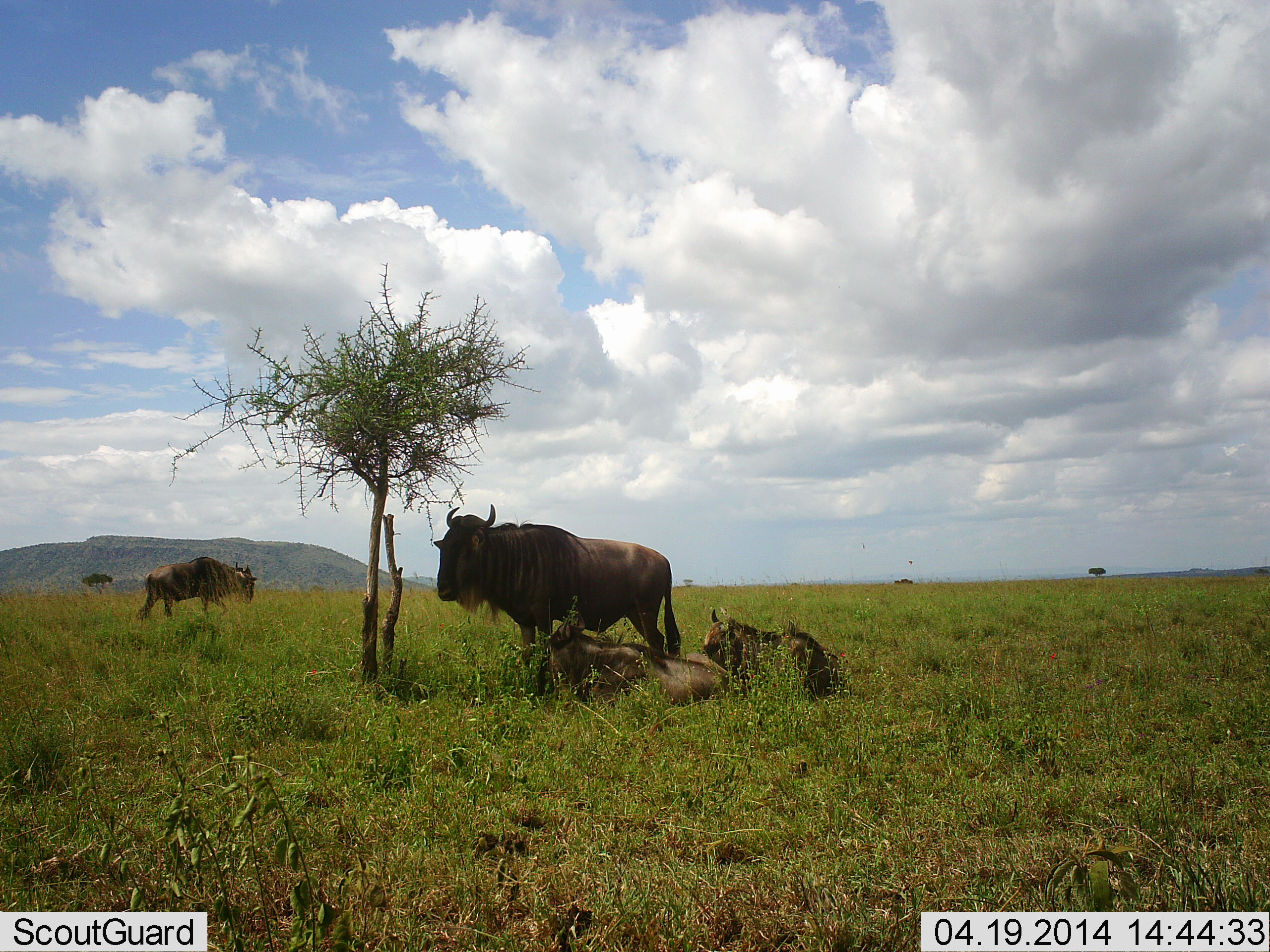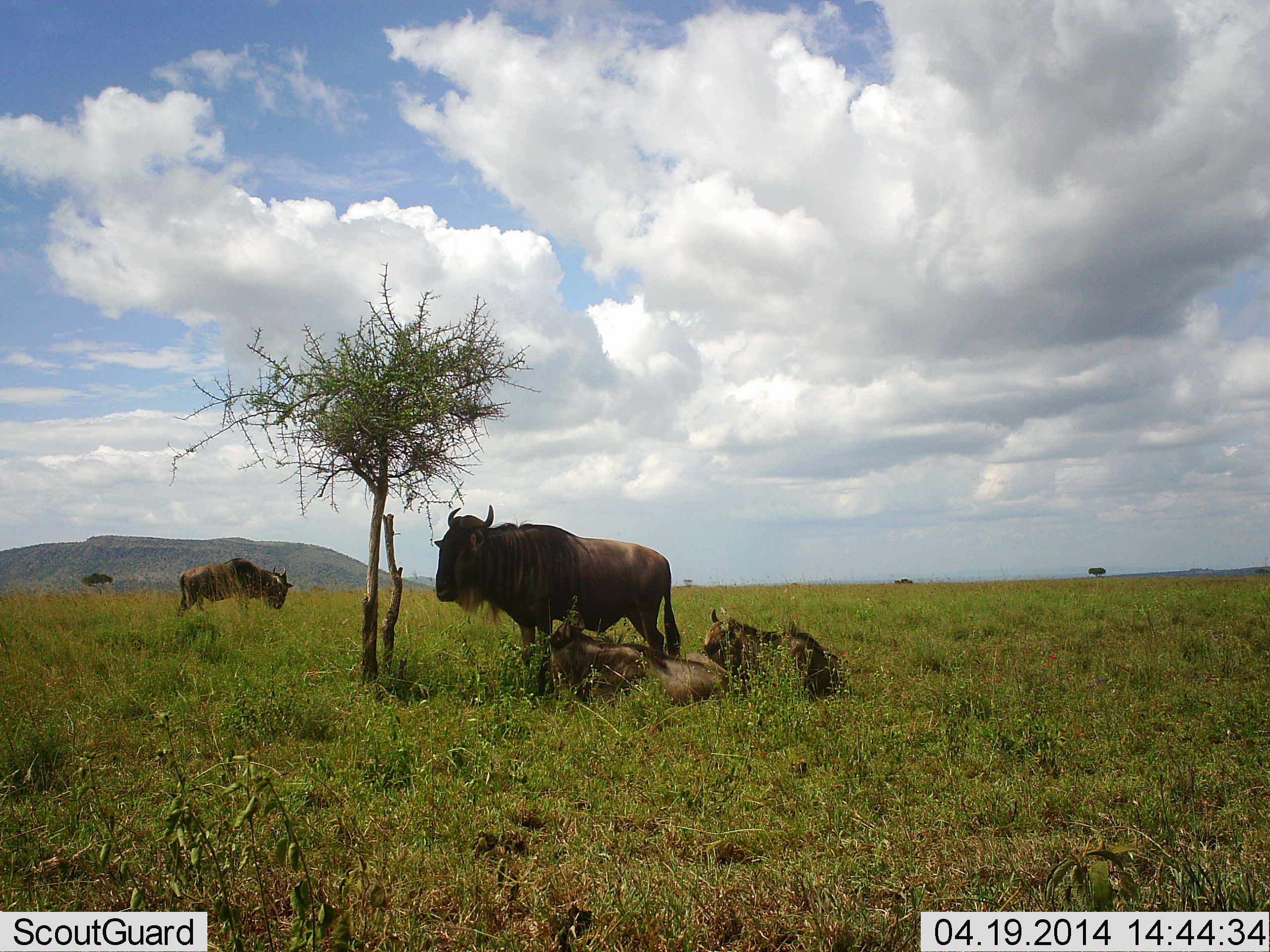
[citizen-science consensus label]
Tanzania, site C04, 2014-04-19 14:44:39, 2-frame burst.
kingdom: Animalia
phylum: Chordata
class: Mammalia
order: Artiodactyla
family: Bovidae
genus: Connochaetes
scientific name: Connochaetes taurinus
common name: blue wildebeest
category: wildebeest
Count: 4.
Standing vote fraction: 80%.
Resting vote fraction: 100%.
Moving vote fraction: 50%.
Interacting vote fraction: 10%.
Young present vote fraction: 30%.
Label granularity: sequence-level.